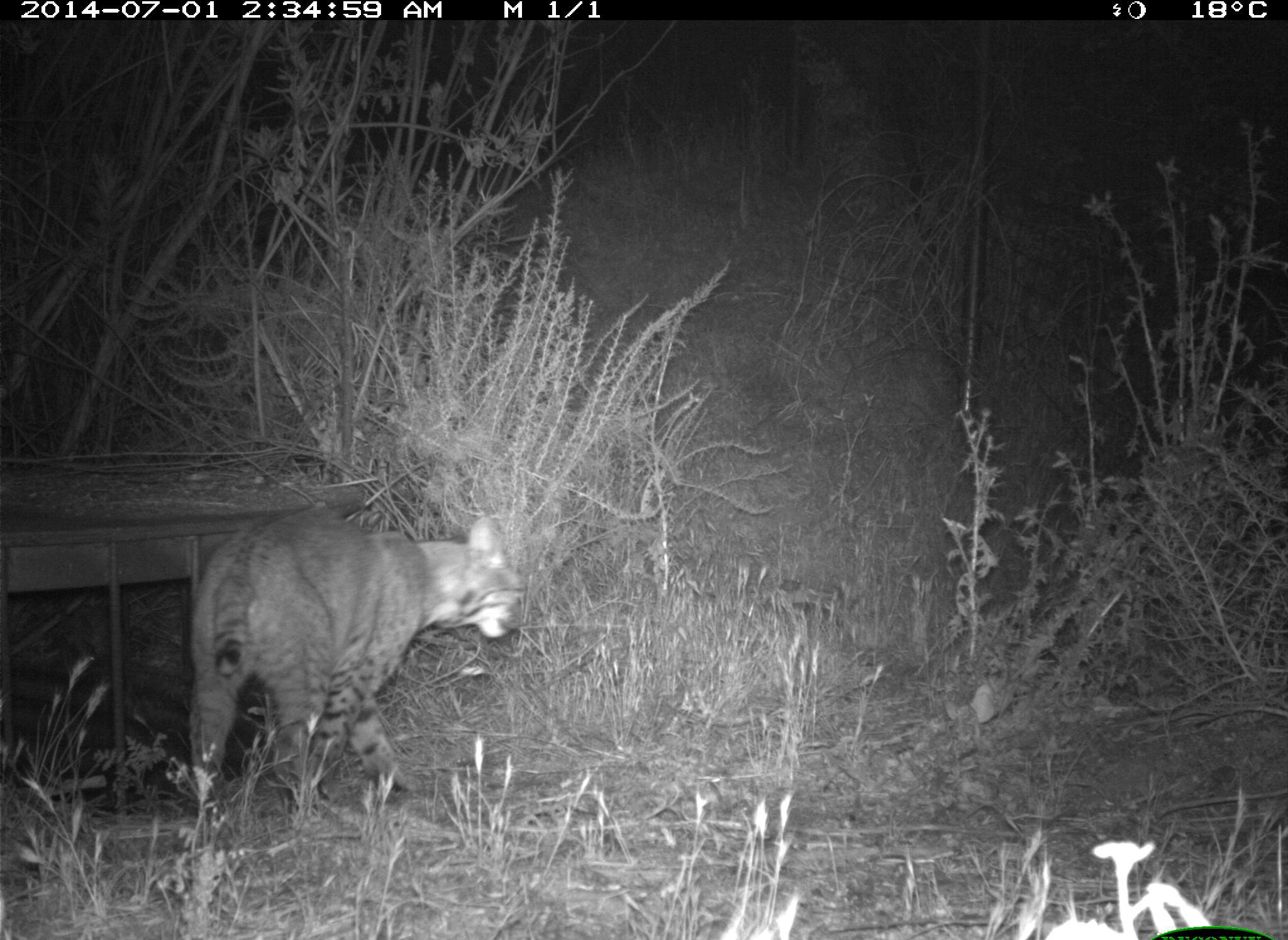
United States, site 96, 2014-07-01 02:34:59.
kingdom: Animalia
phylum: Chordata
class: Mammalia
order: Carnivora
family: Felidae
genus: Lynx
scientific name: Lynx rufus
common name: bobcat